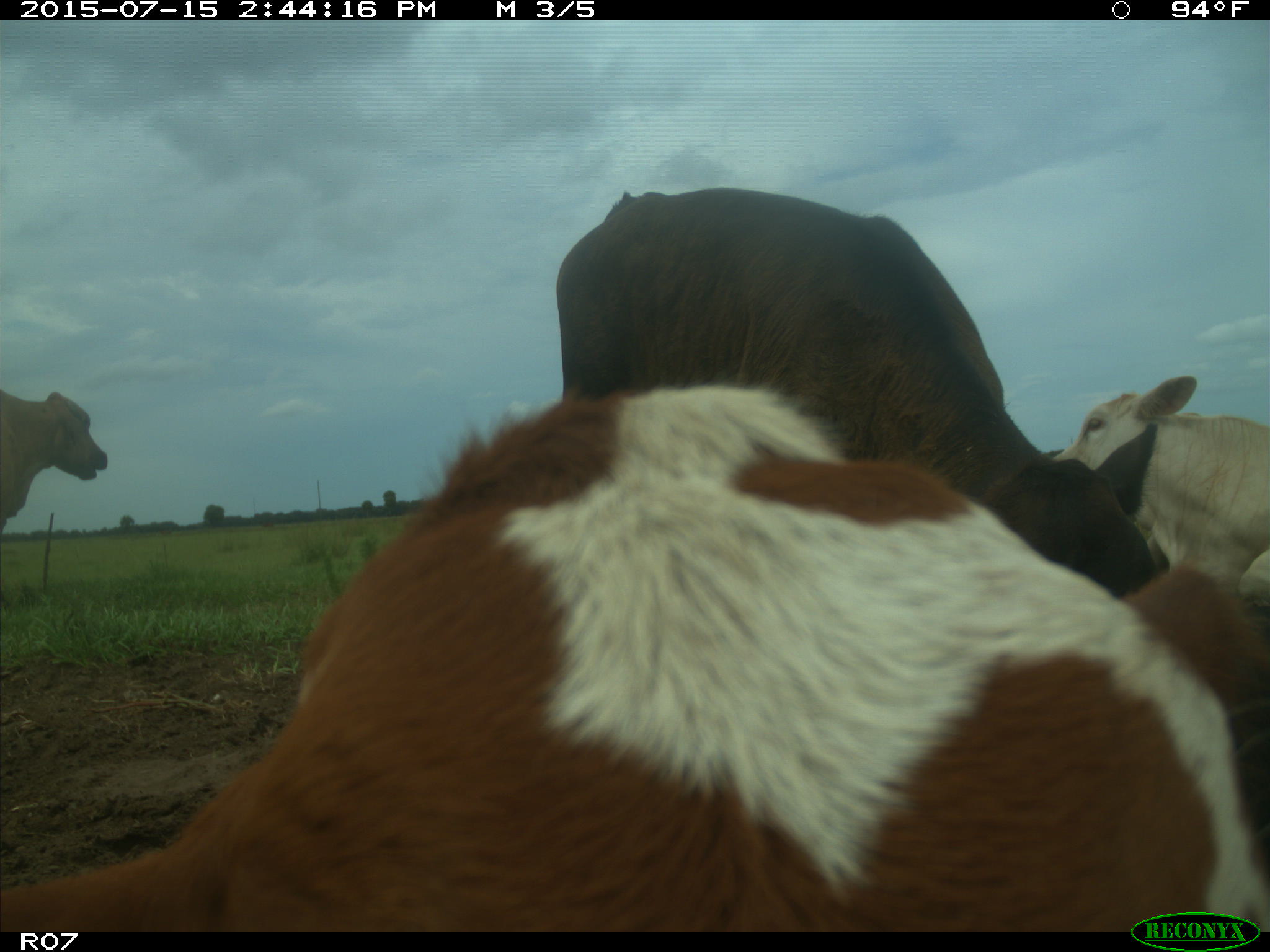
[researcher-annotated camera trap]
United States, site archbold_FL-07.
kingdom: Animalia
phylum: Chordata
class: Mammalia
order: Artiodactyla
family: Bovidae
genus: Bos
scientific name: Bos taurus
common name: domestic cow